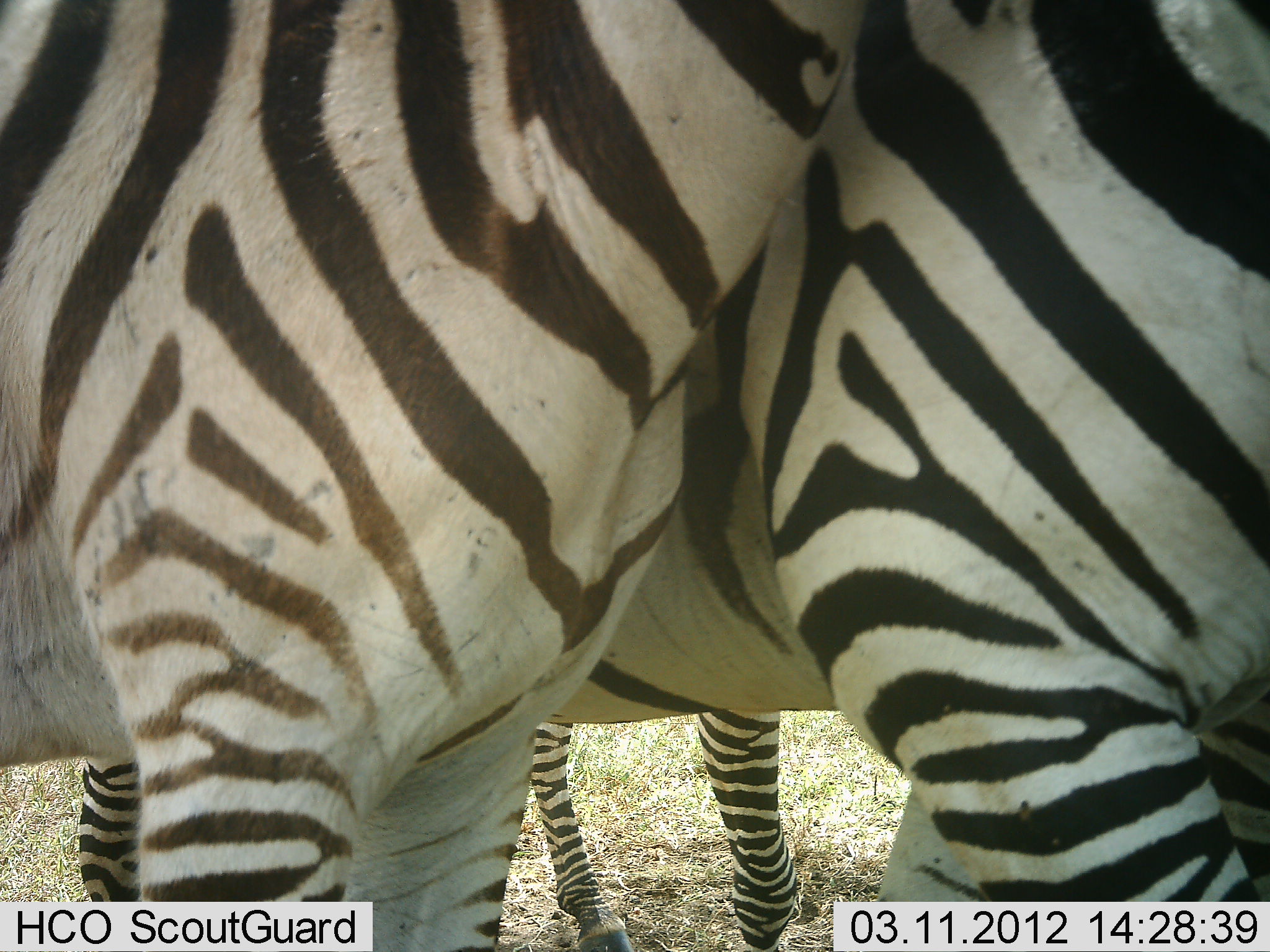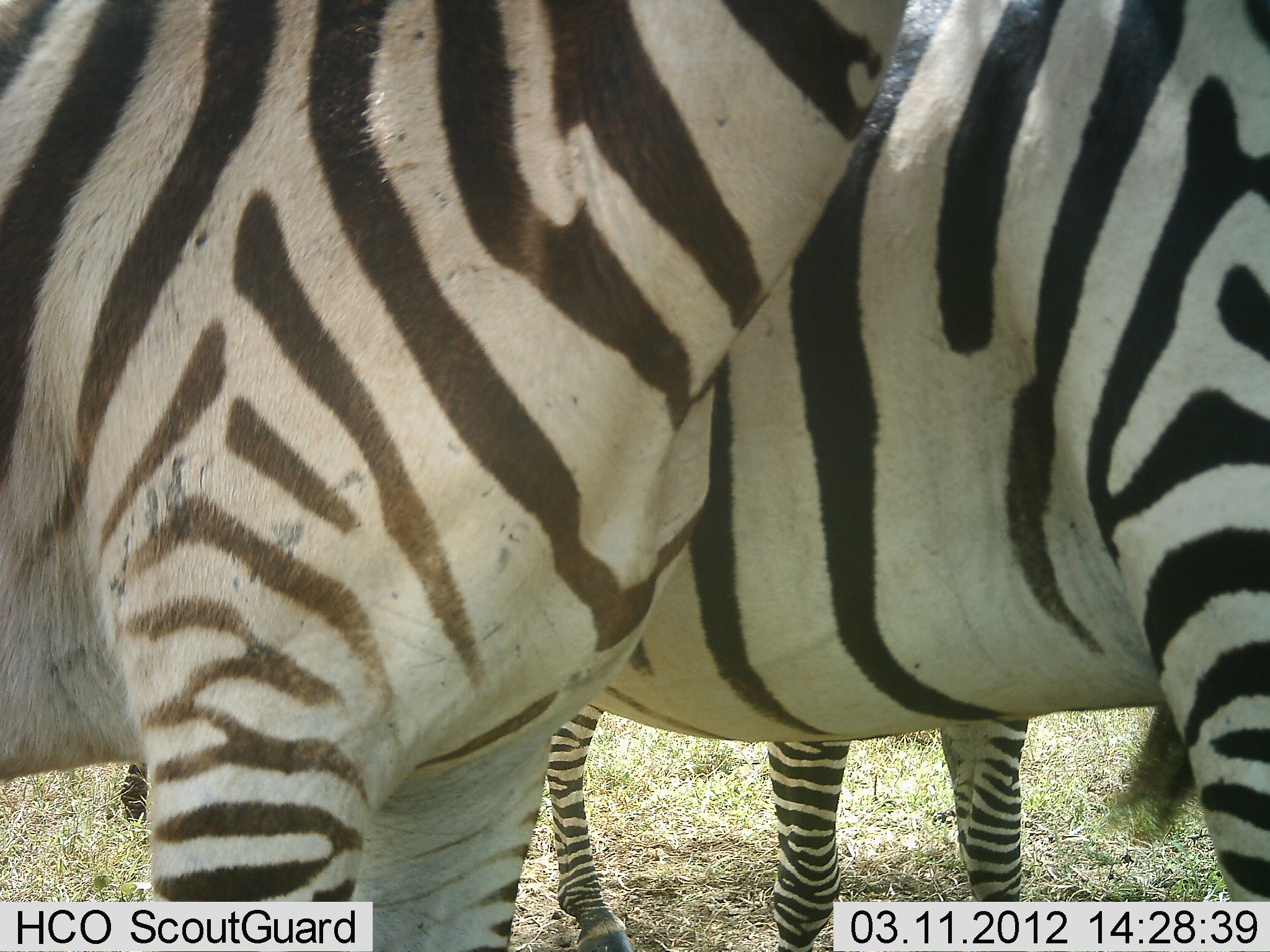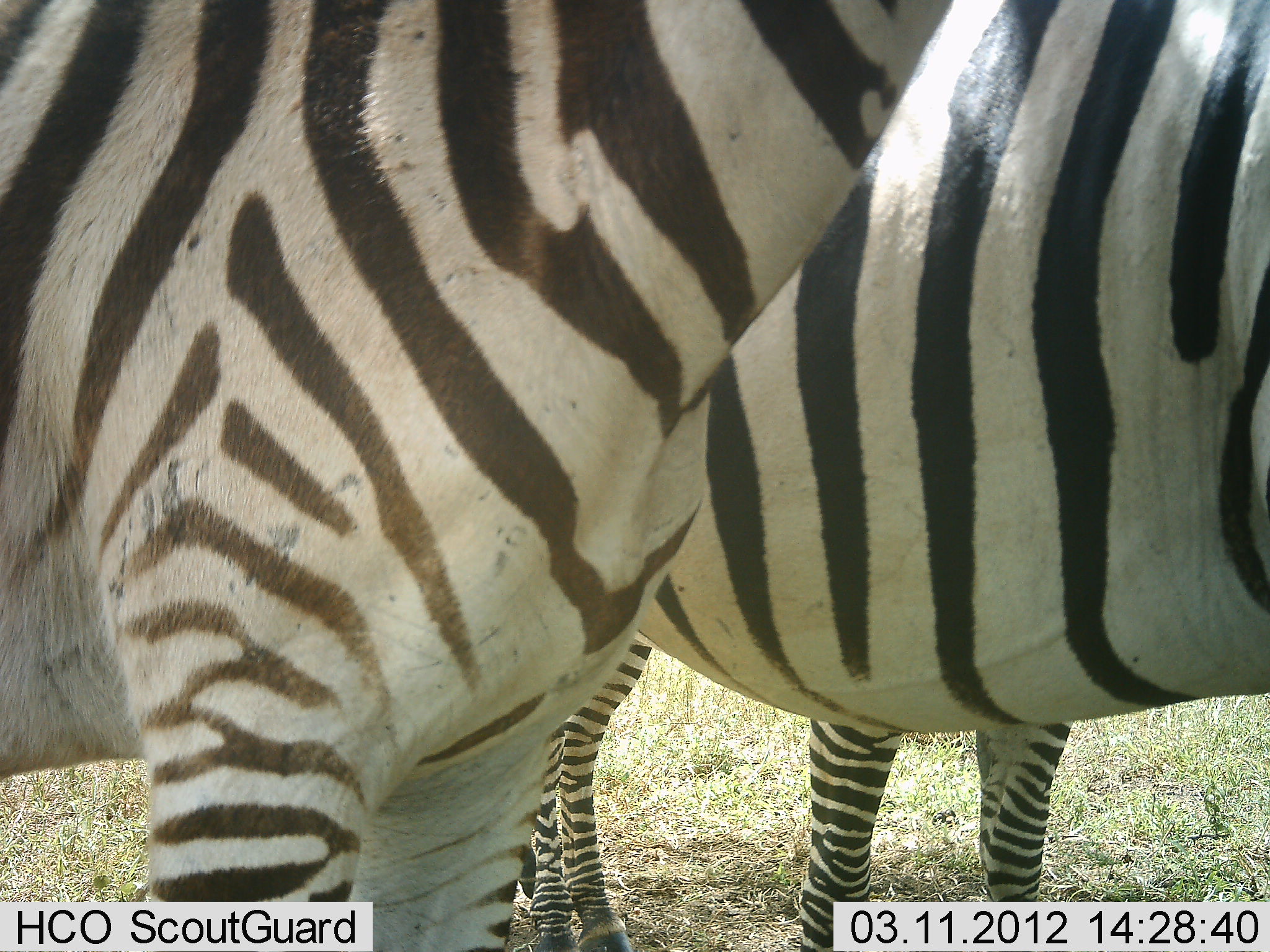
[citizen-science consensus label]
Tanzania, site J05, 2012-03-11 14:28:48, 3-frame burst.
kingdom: Animalia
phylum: Chordata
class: Mammalia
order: Perissodactyla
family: Equidae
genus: Equus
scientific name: Equus quagga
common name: plains zebra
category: zebra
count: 3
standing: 89%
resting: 0%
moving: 18%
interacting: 14%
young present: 11%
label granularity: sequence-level